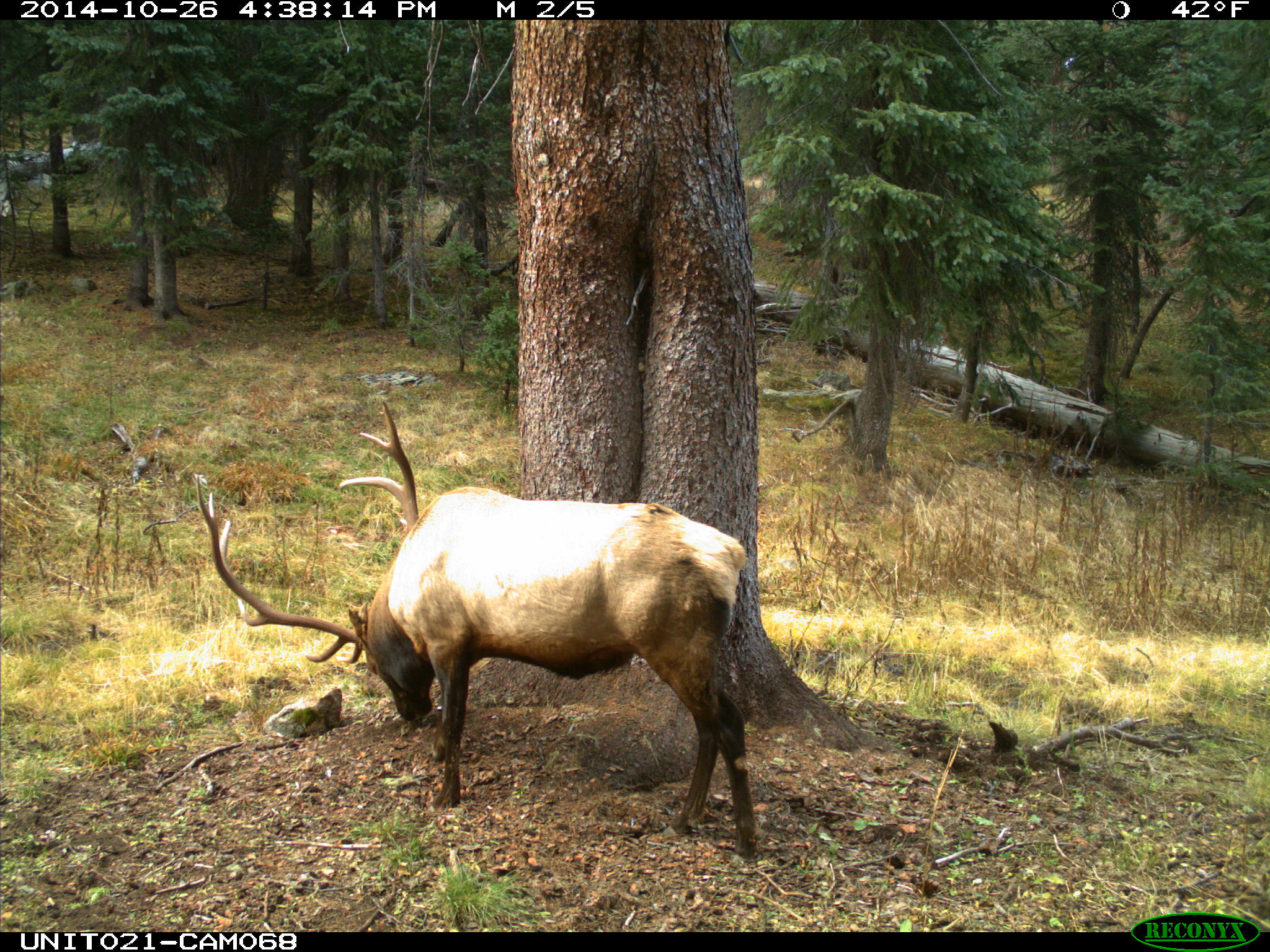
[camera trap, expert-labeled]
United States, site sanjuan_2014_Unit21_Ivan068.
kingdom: Animalia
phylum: Chordata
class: Mammalia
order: Artiodactyla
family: Cervidae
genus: Cervus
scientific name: Cervus elaphus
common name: red deer